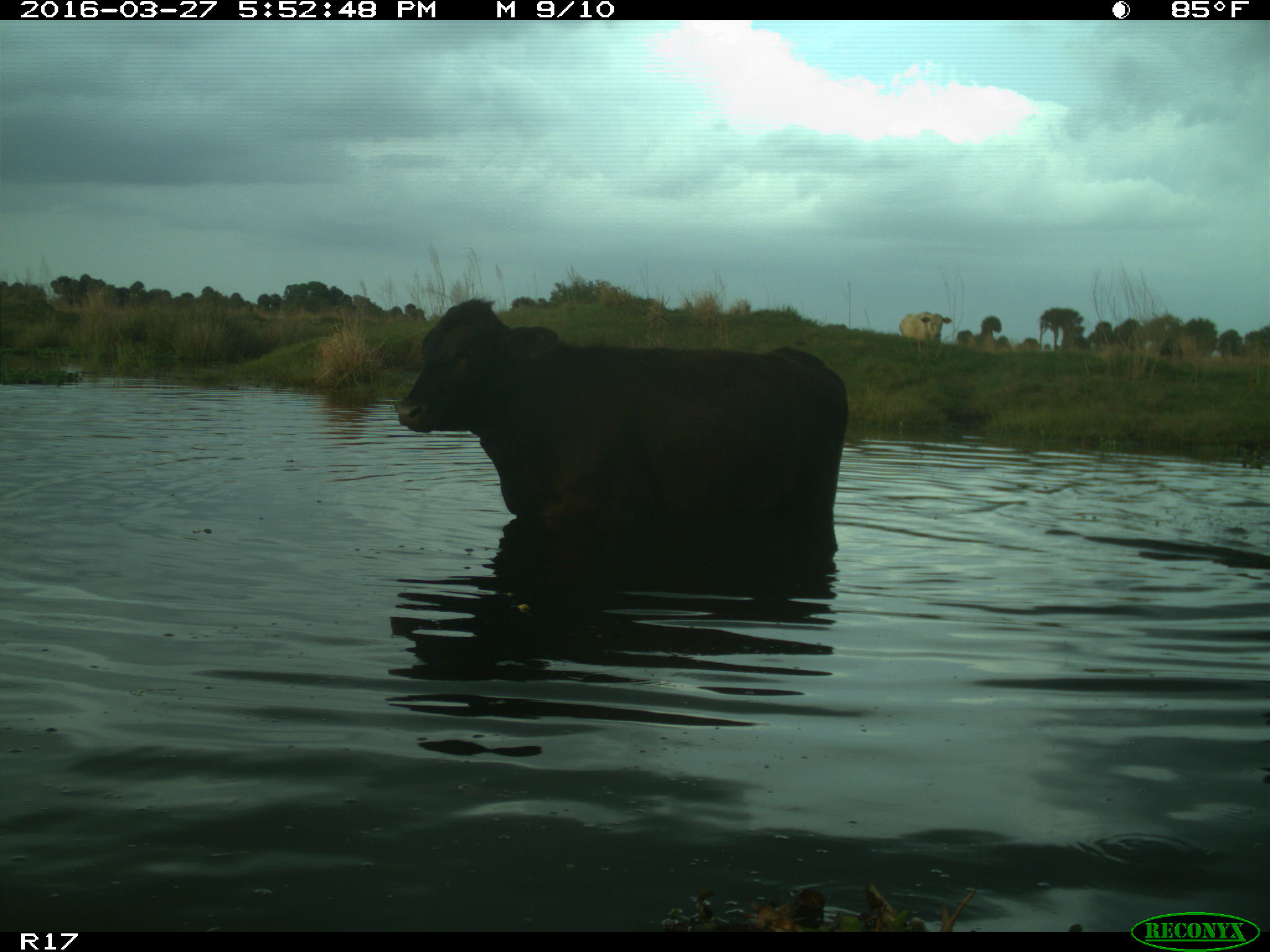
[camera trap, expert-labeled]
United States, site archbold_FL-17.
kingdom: Animalia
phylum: Chordata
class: Mammalia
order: Artiodactyla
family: Bovidae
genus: Bos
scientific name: Bos taurus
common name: domestic cow